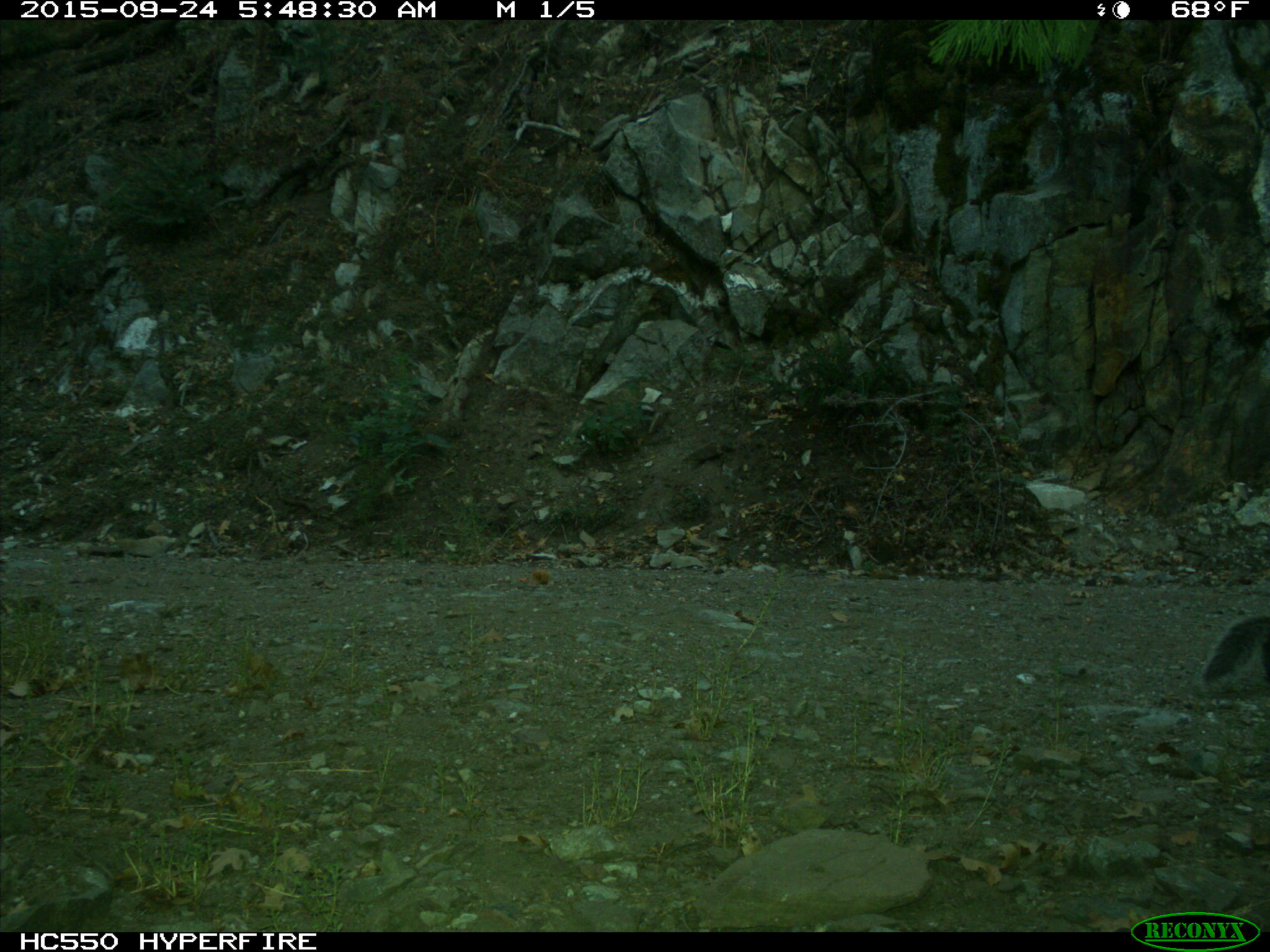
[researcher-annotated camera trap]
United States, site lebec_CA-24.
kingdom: Animalia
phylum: Chordata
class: Mammalia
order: Rodentia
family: Sciuridae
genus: Sciurus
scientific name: Sciurus carolinensis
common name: eastern gray squirrel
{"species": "Sciurus carolinensis (eastern gray squirrel)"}